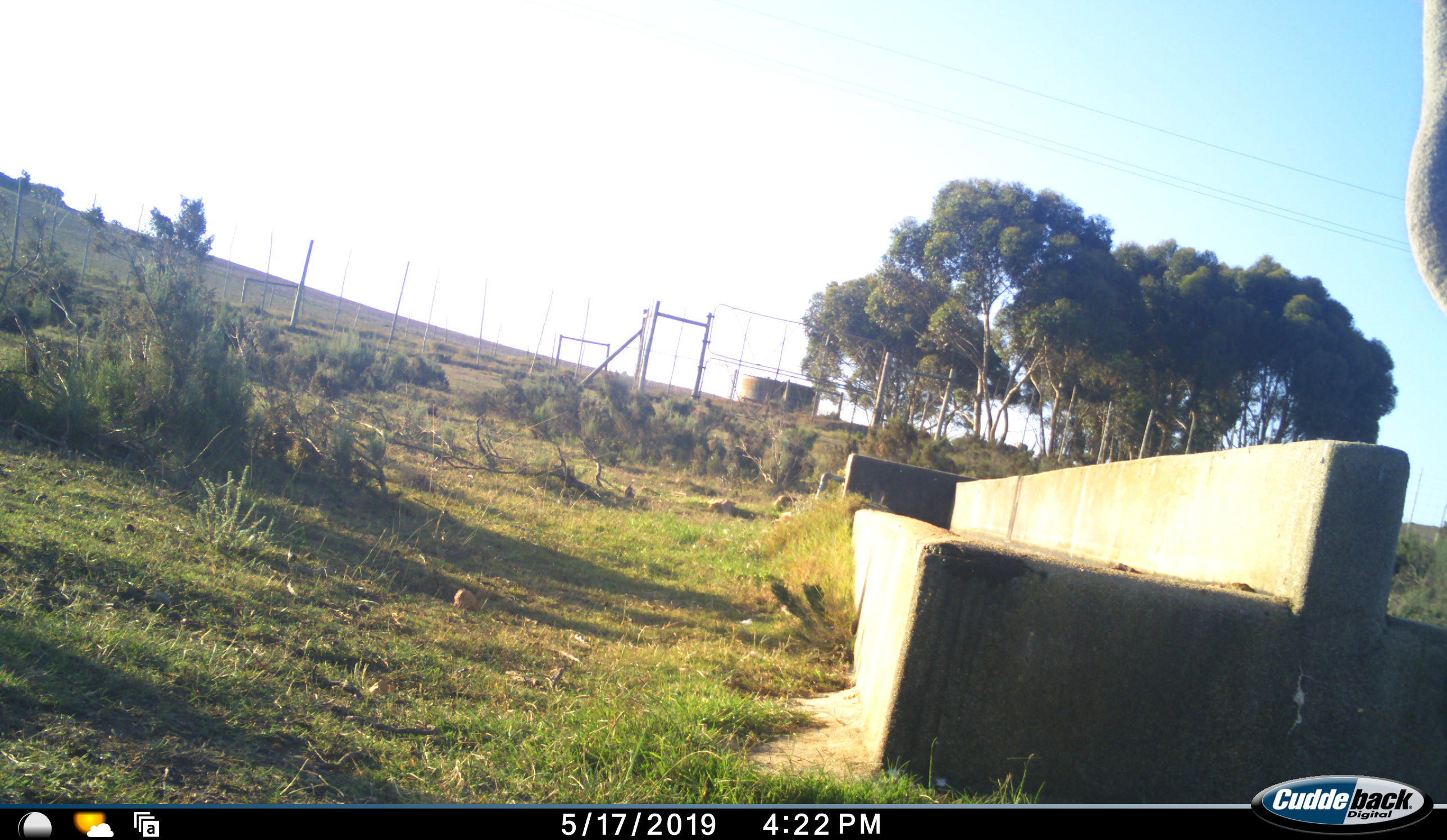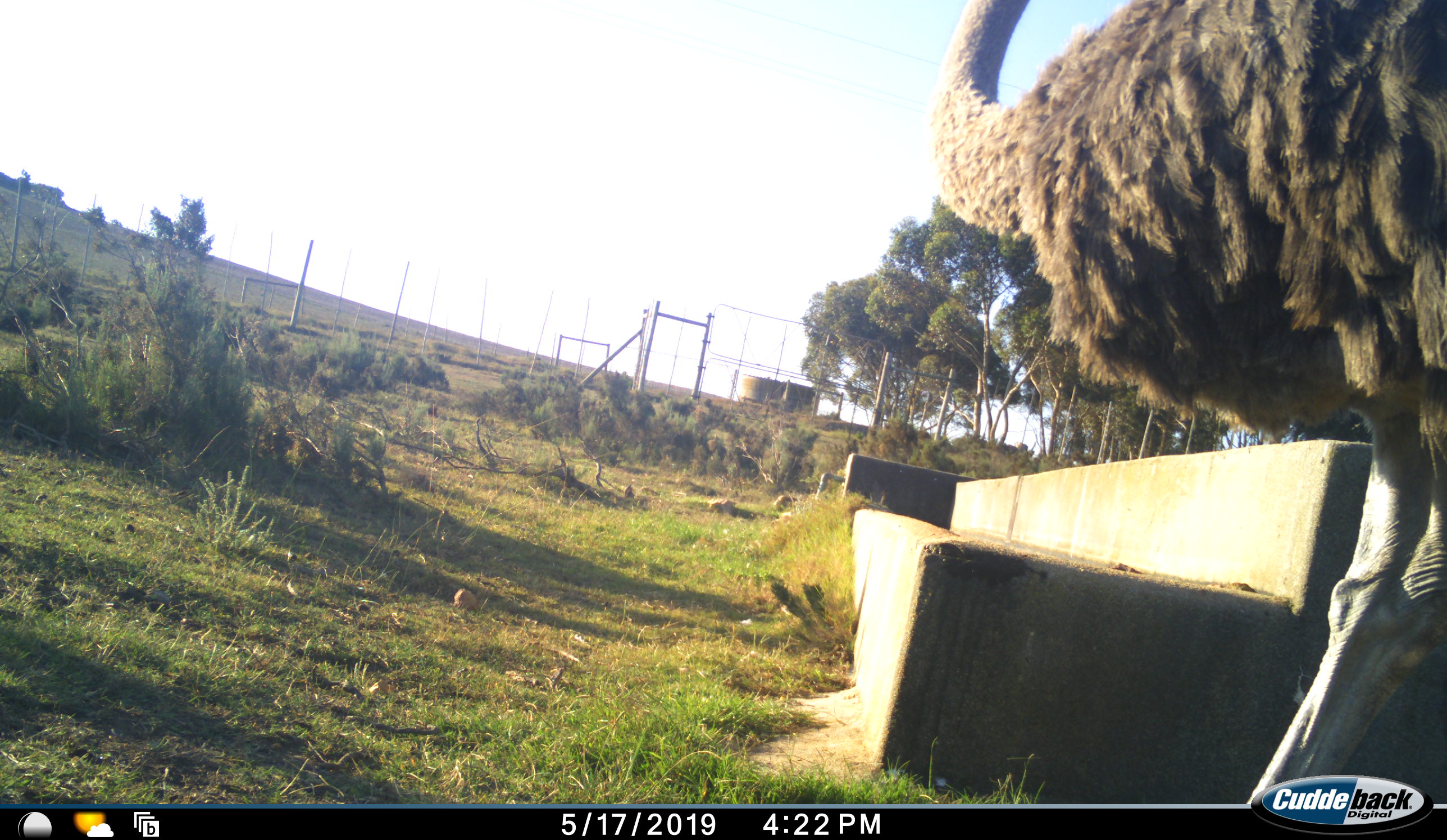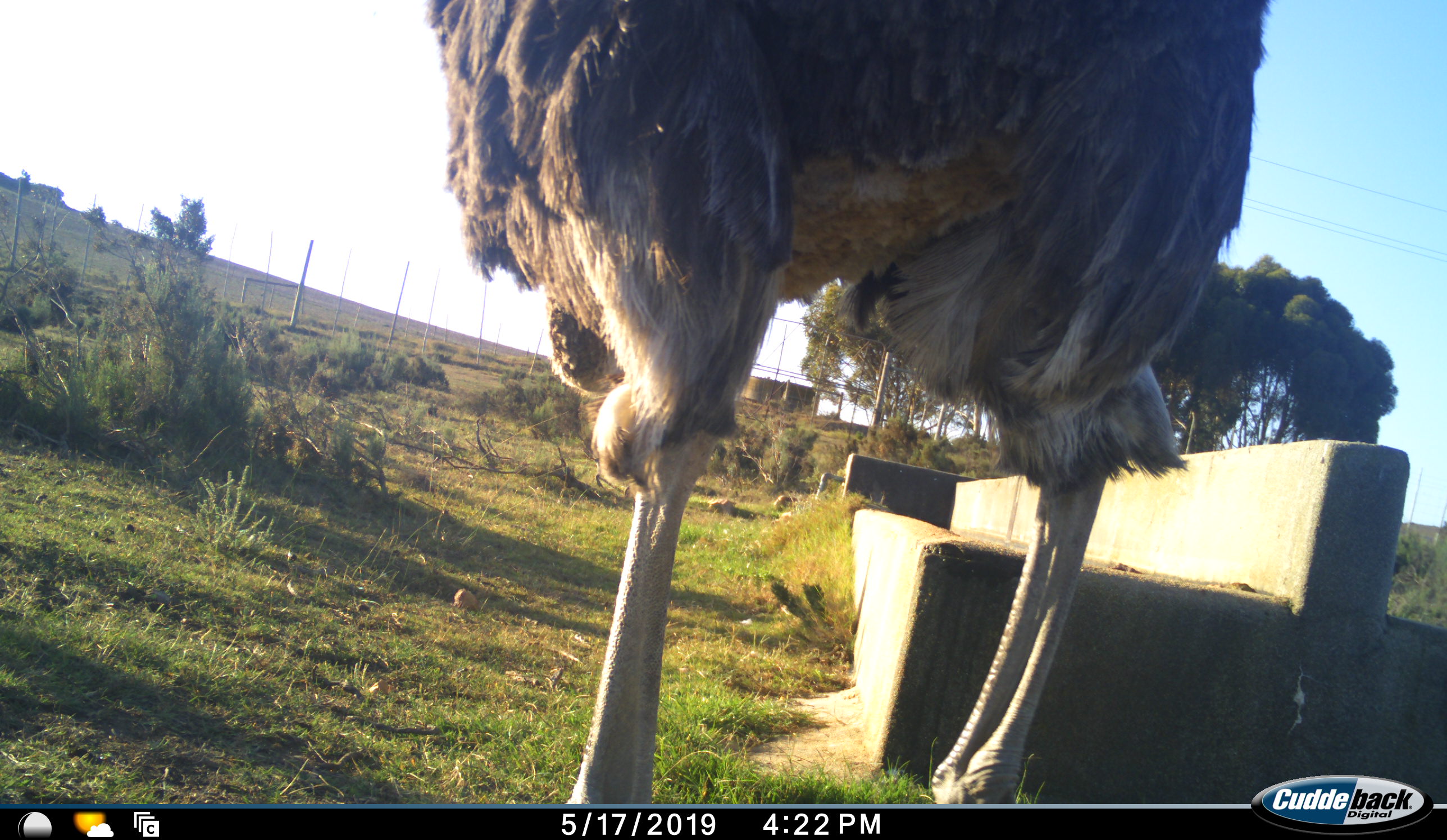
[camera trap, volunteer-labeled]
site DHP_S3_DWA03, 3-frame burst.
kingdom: Animalia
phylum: Chordata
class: Aves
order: Struthioniformes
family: Struthionidae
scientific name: Struthionidae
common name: ostrich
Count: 1.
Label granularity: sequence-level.